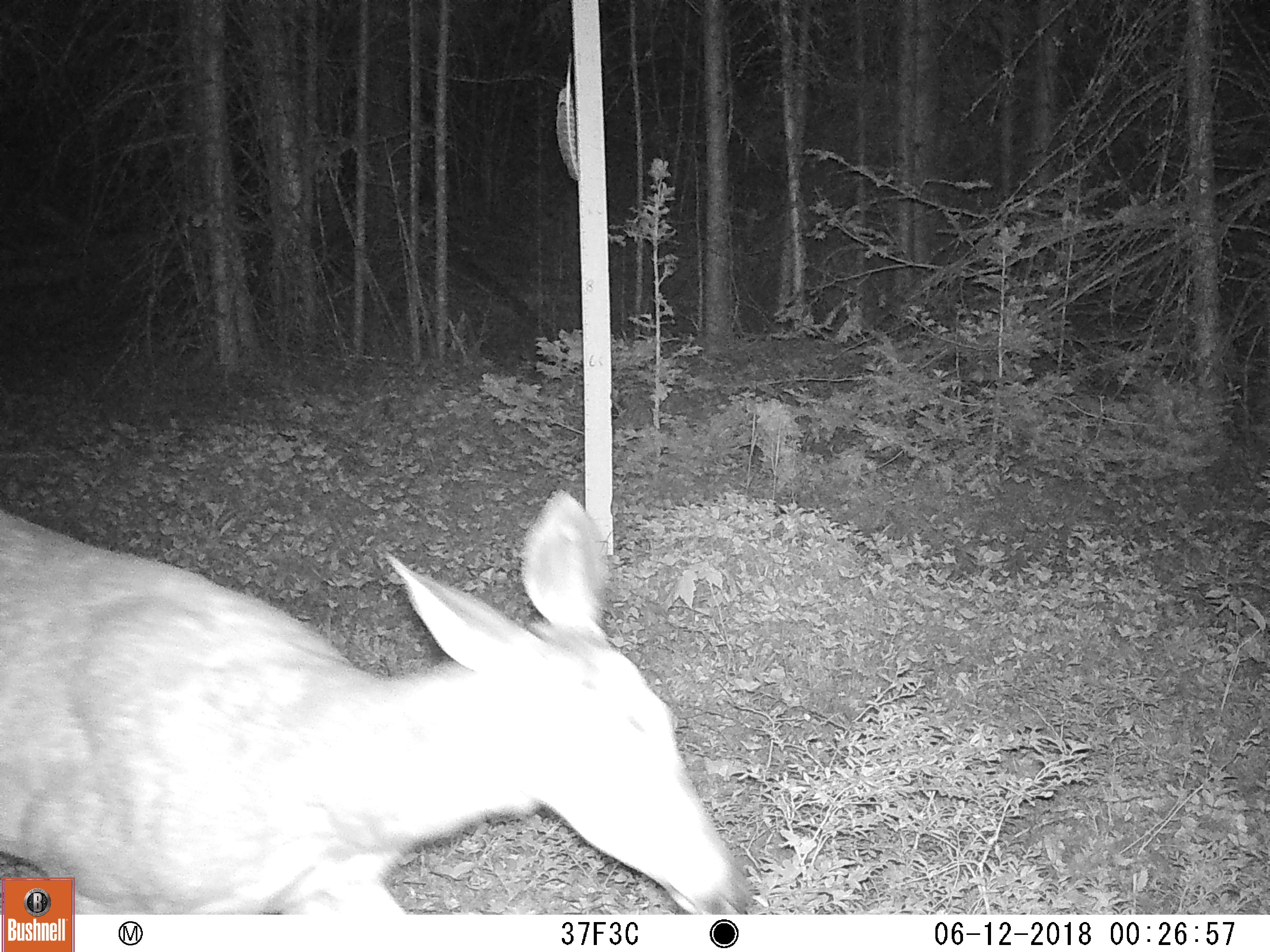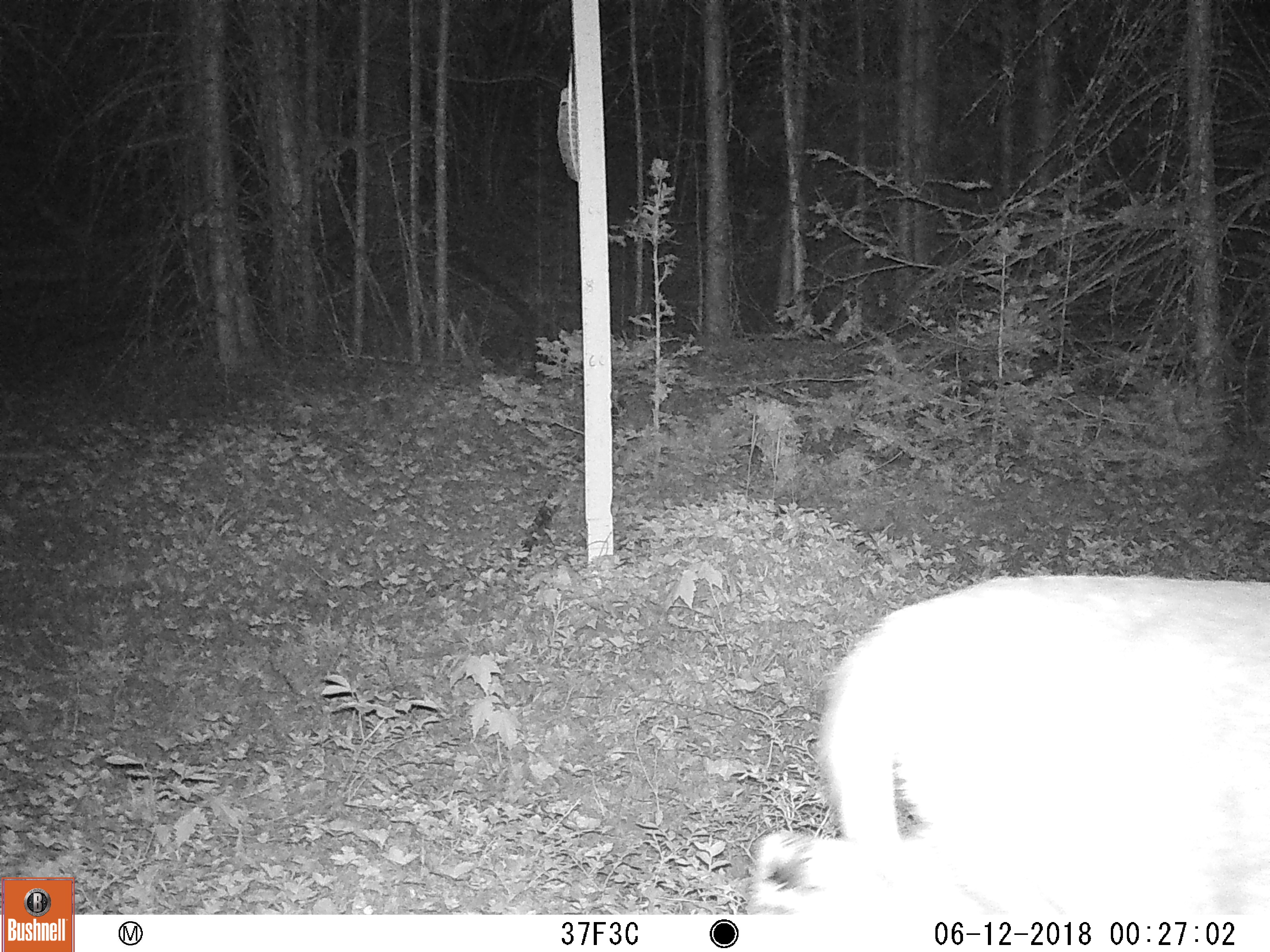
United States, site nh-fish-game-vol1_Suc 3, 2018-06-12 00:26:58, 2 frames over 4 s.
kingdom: Animalia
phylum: Chordata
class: Mammalia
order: Artiodactyla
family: Cervidae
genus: Odocoileus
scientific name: Odocoileus virginianus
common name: white-tailed deer